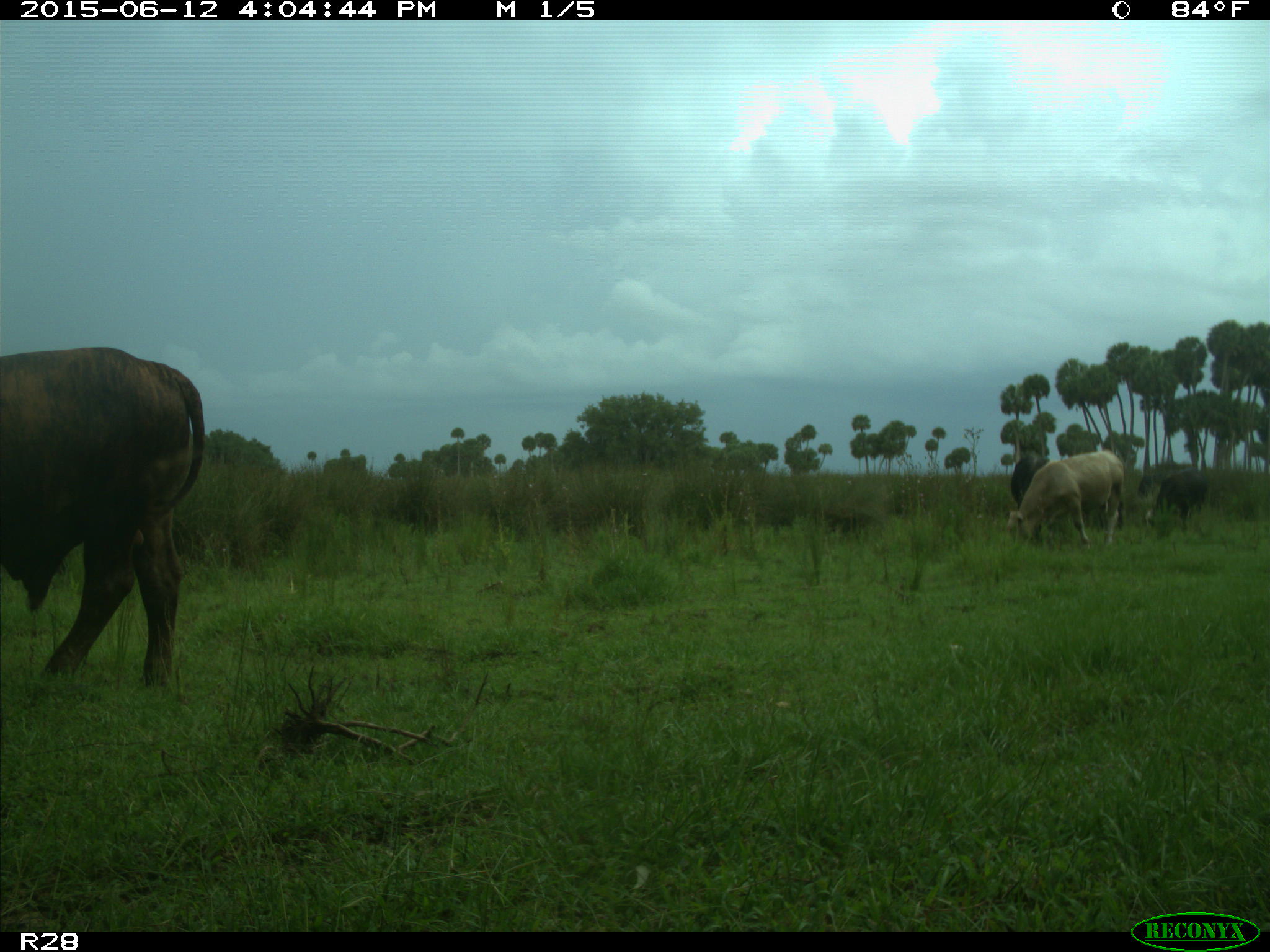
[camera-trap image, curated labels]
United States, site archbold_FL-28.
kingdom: Animalia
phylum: Chordata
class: Mammalia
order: Artiodactyla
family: Bovidae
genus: Bos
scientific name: Bos taurus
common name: domestic cow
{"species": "Bos taurus (domestic cow)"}